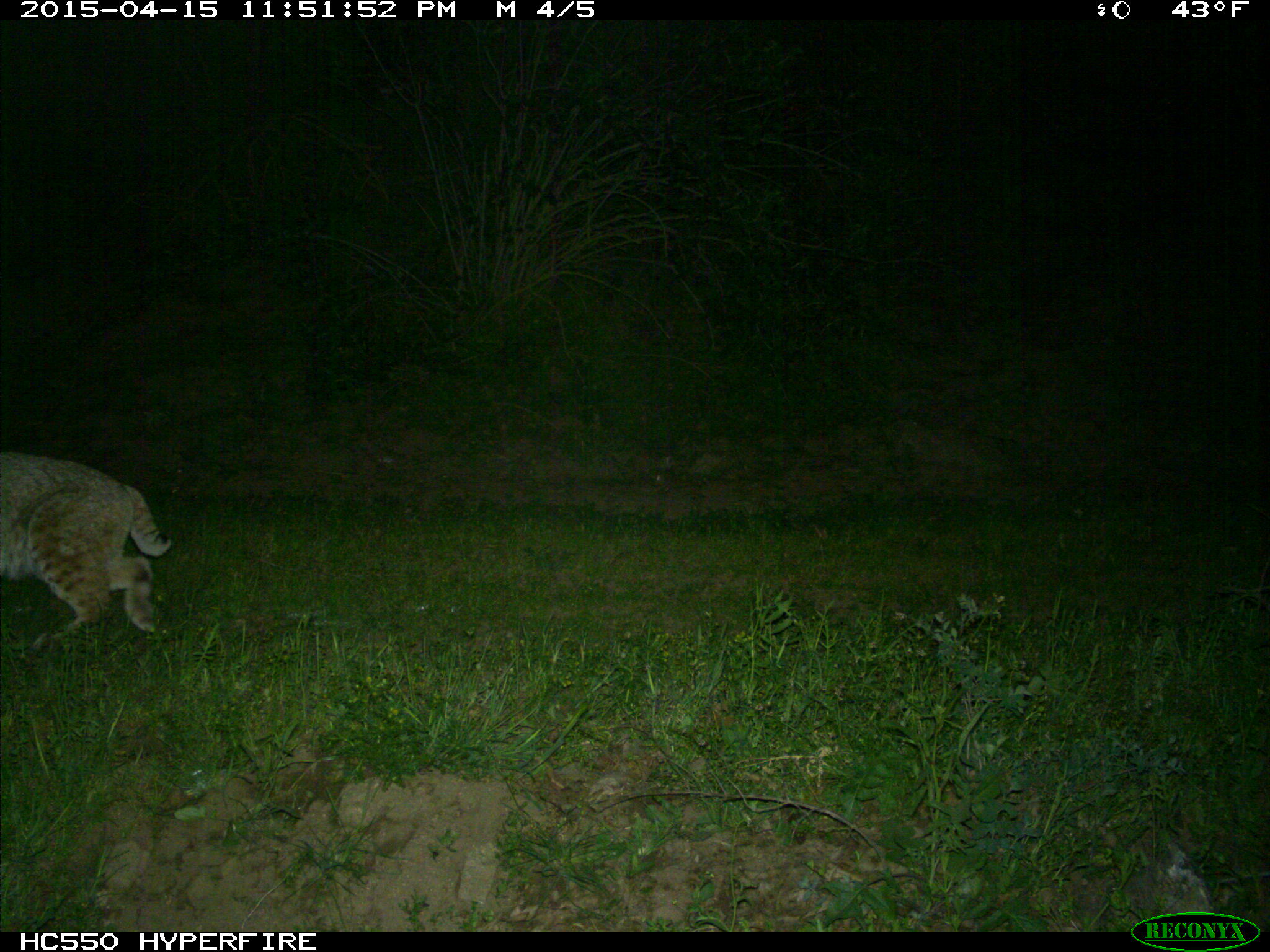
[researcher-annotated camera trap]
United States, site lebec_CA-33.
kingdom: Animalia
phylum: Chordata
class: Mammalia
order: Carnivora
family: Felidae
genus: Lynx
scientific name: Lynx rufus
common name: bobcat